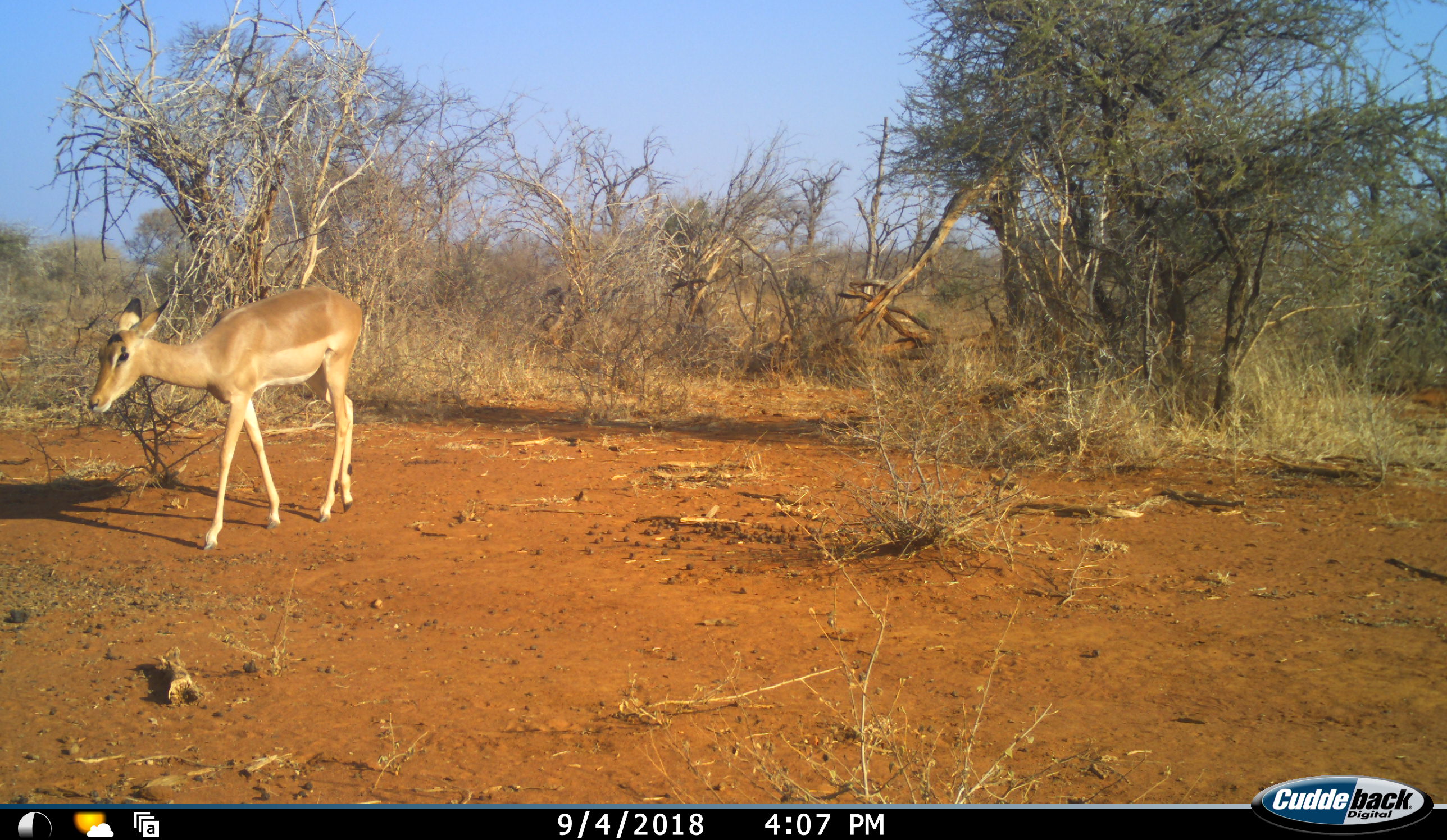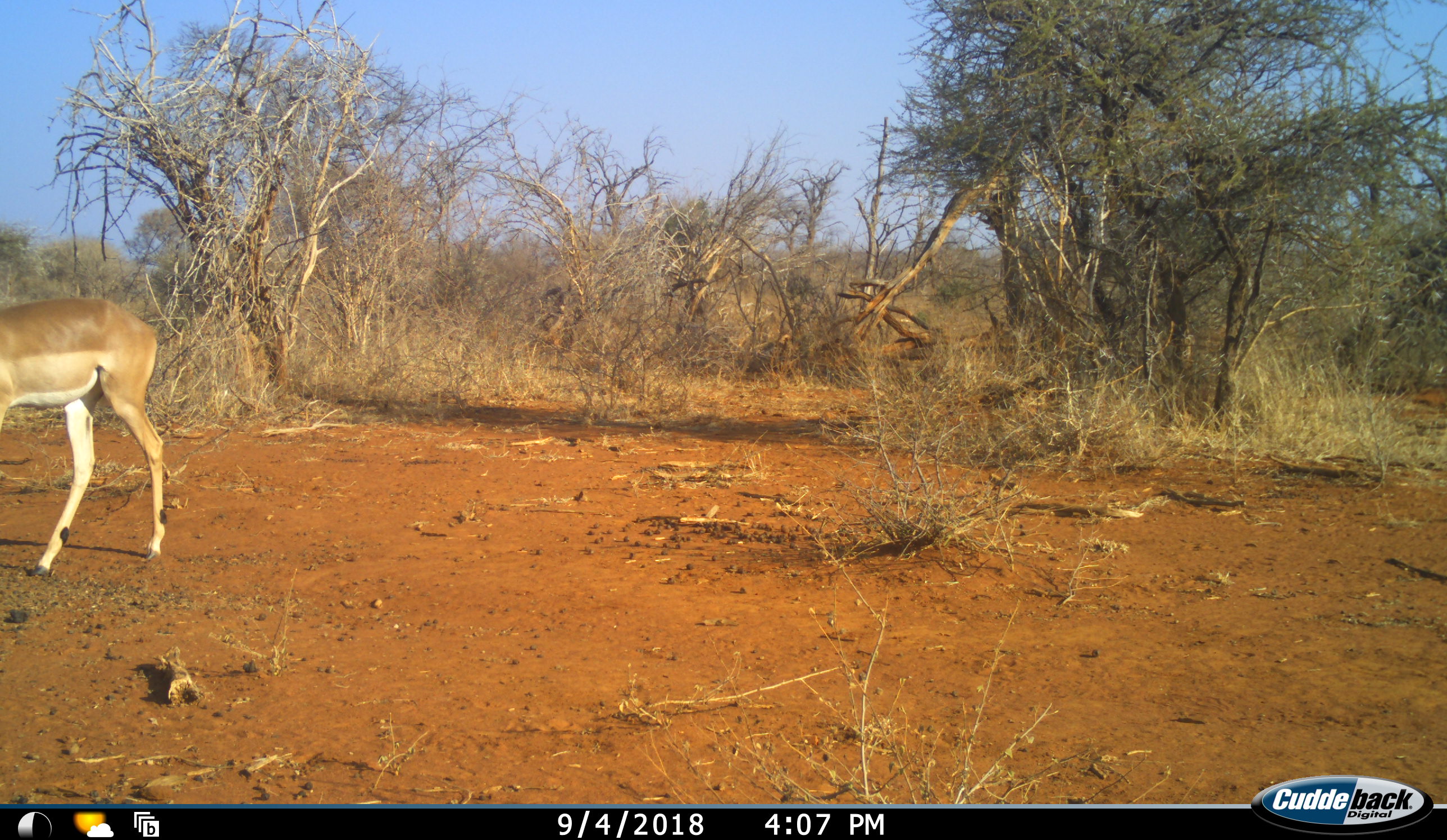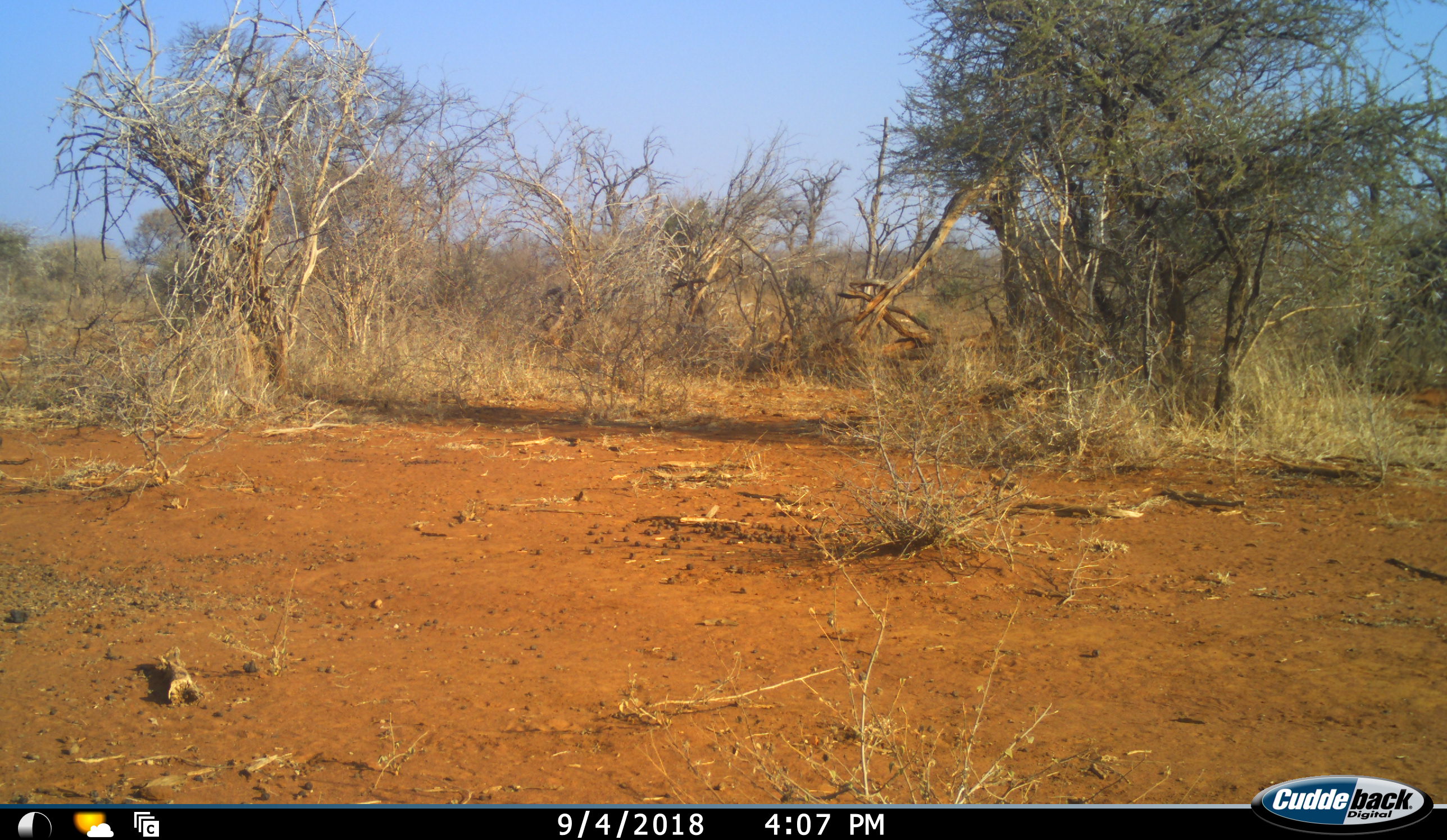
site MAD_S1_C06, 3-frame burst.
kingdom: Animalia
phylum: Chordata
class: Mammalia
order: Artiodactyla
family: Bovidae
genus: Aepyceros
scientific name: Aepyceros melampus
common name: impala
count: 1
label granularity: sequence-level